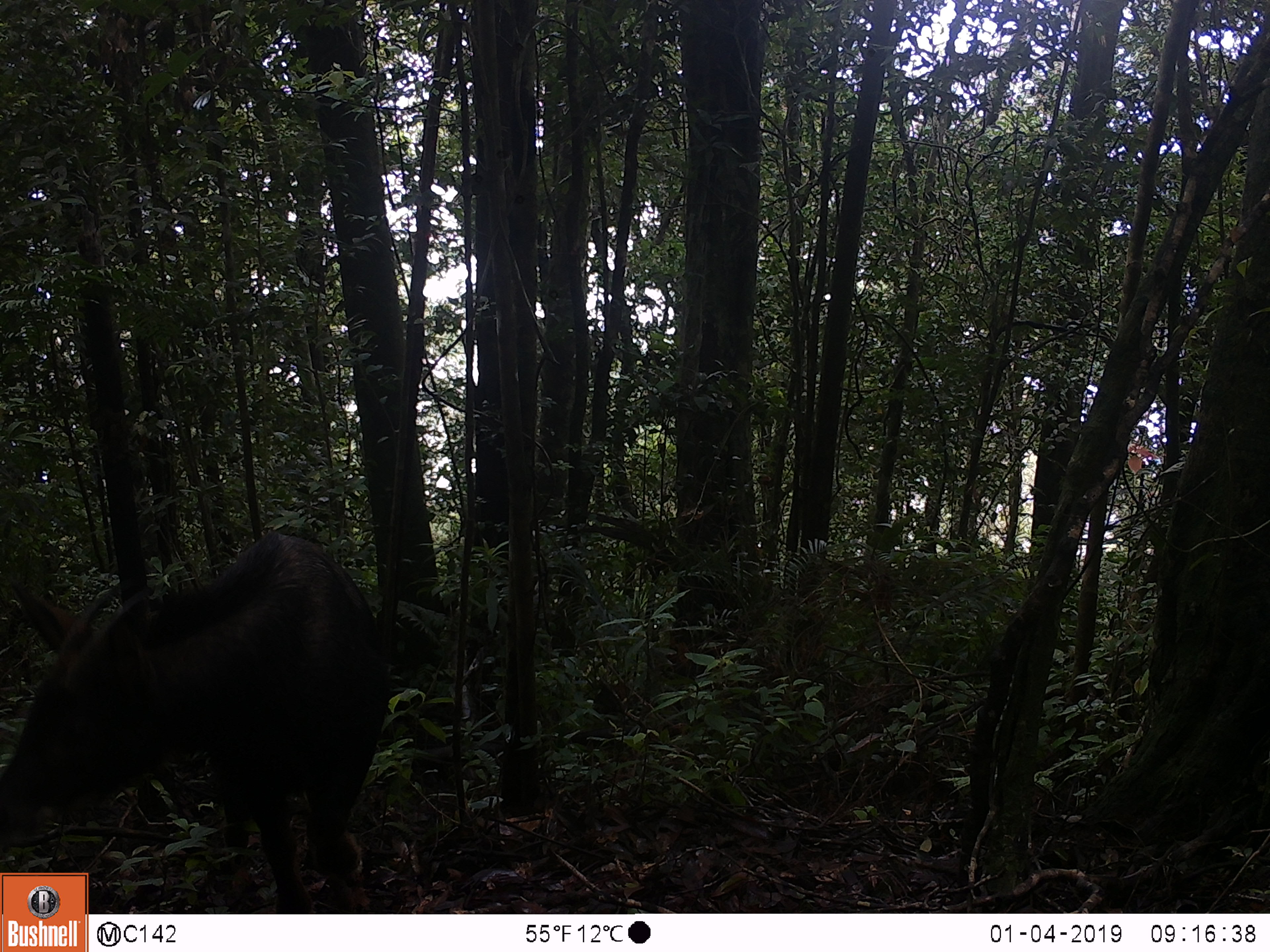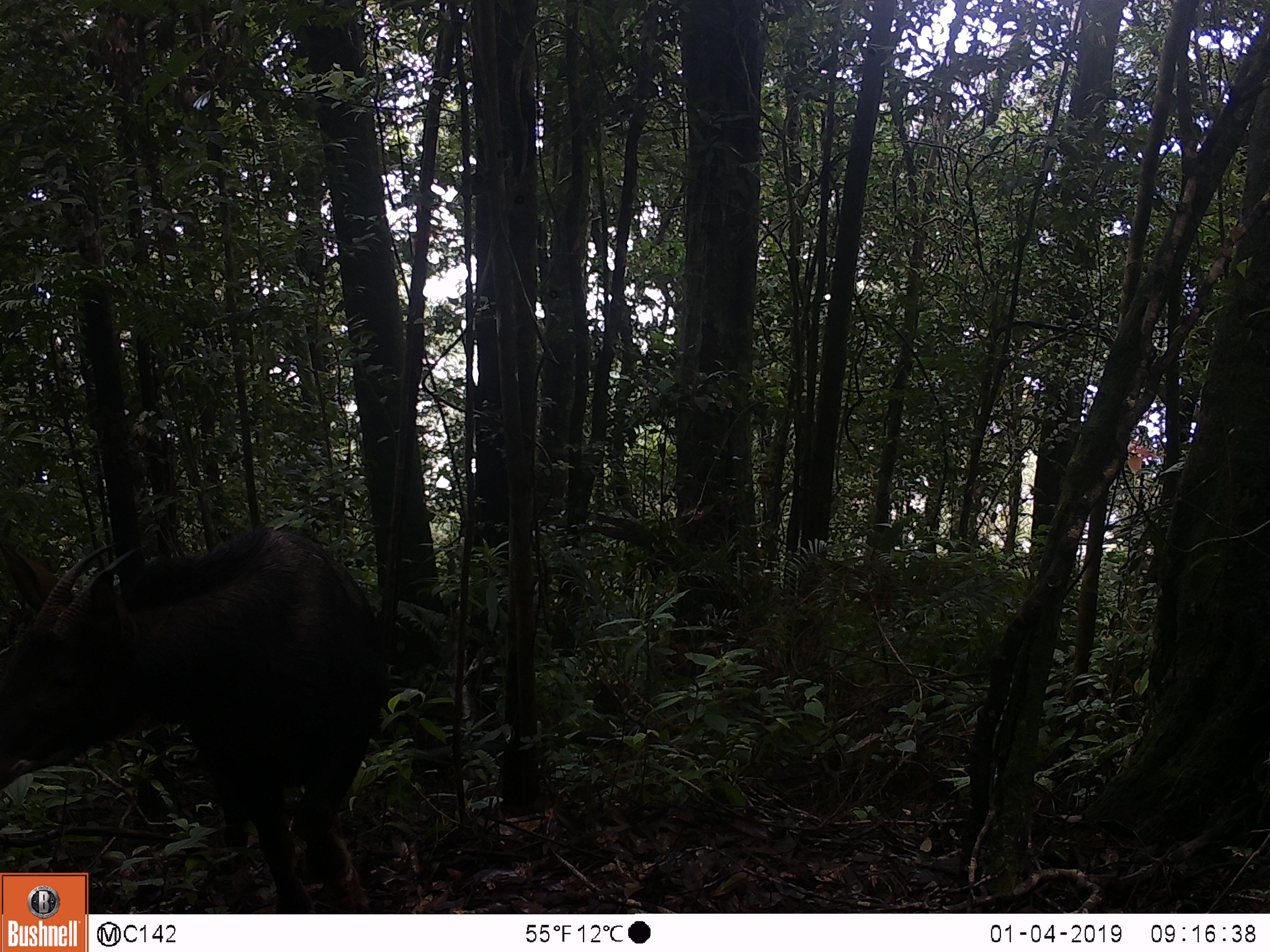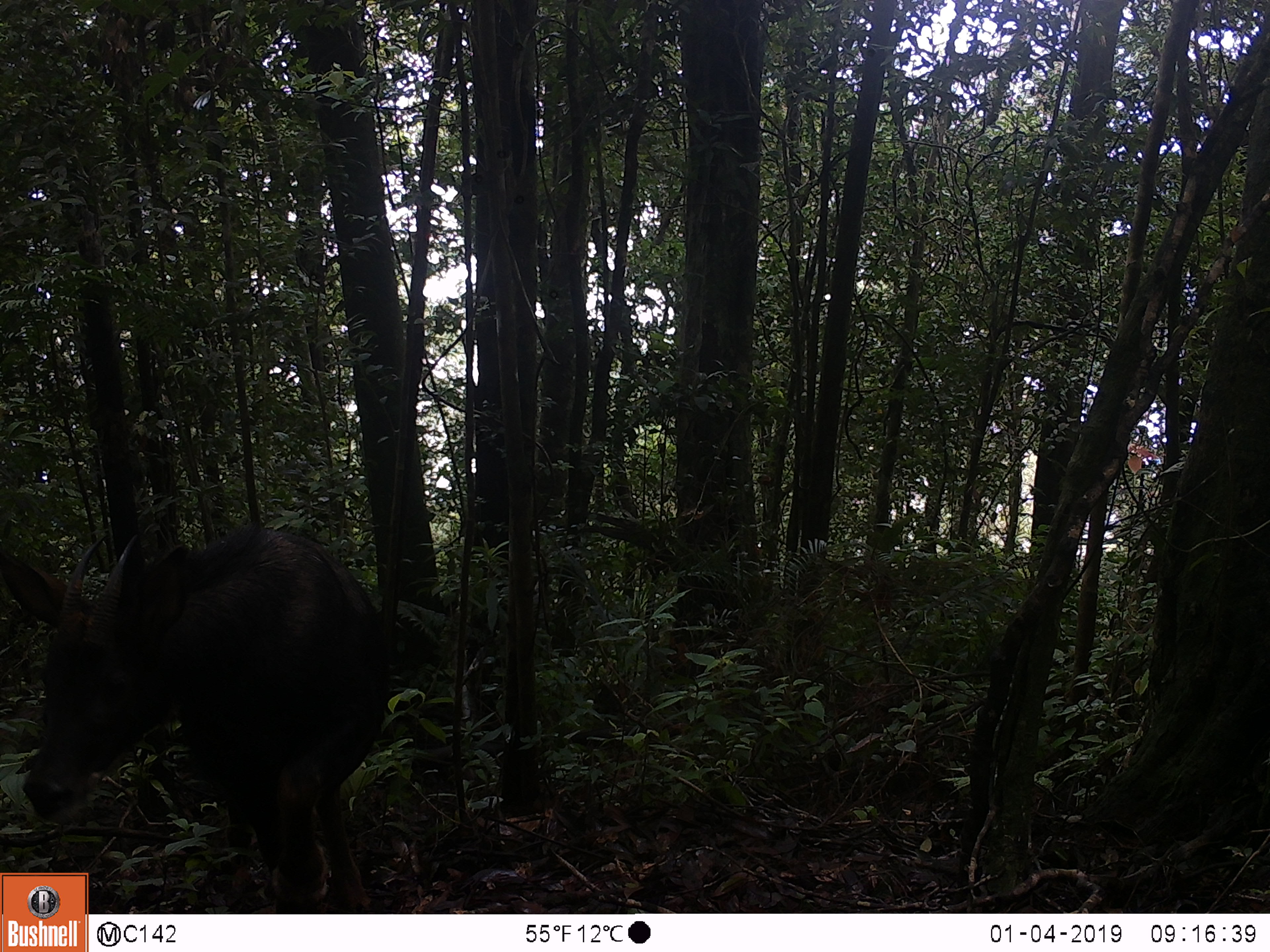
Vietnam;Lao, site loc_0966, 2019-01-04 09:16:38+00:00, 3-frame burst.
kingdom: Animalia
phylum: Chordata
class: Mammalia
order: Artiodactyla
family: Bovidae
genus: Capricornis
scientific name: Capricornis sumatraensis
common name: chinese serow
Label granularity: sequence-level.